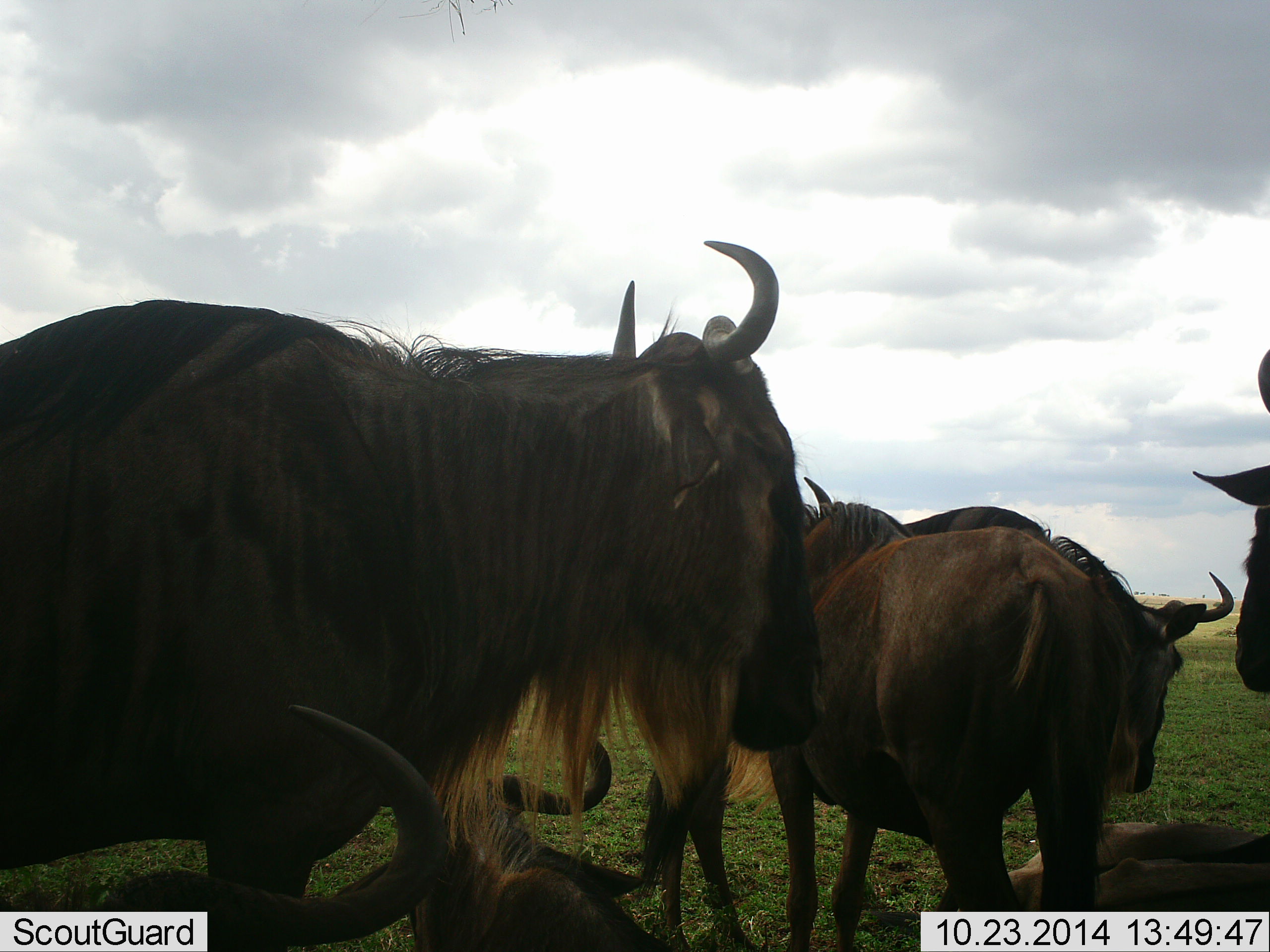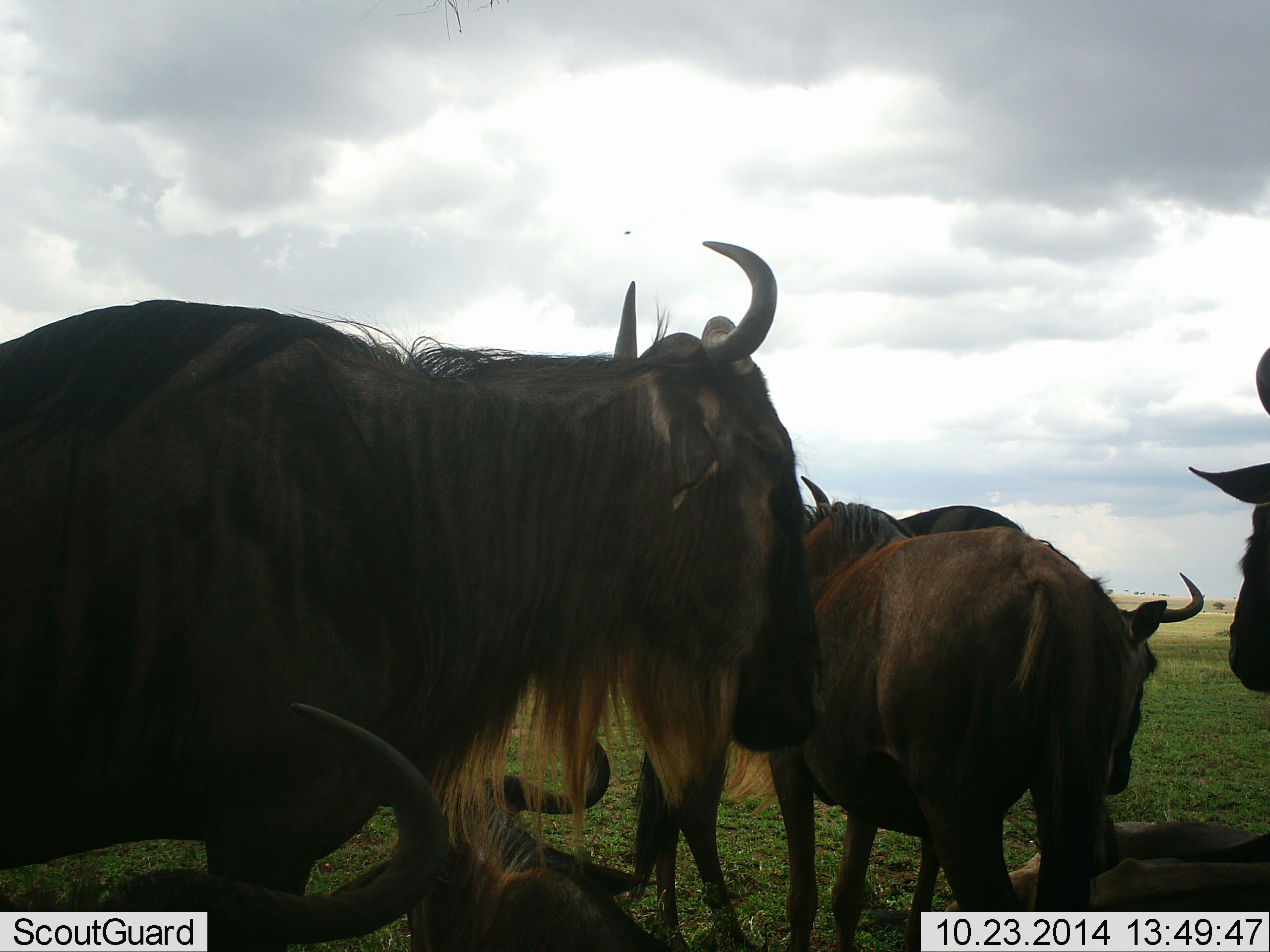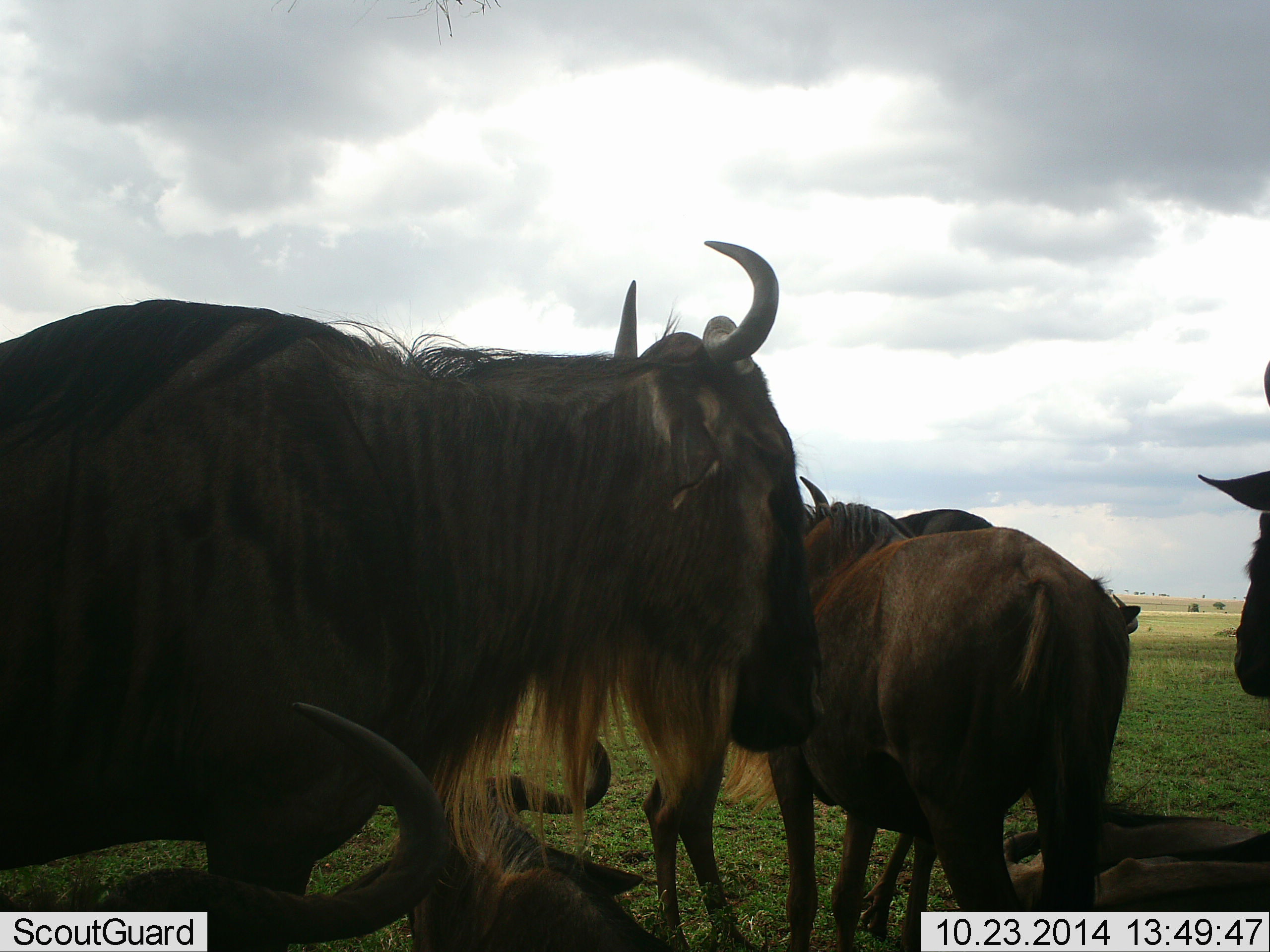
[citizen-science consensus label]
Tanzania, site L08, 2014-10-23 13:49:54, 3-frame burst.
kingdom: Animalia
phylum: Chordata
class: Mammalia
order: Artiodactyla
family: Bovidae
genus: Connochaetes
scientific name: Connochaetes taurinus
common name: blue wildebeest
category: wildebeest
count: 6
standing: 70%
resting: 70%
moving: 10%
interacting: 10%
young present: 0%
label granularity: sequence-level